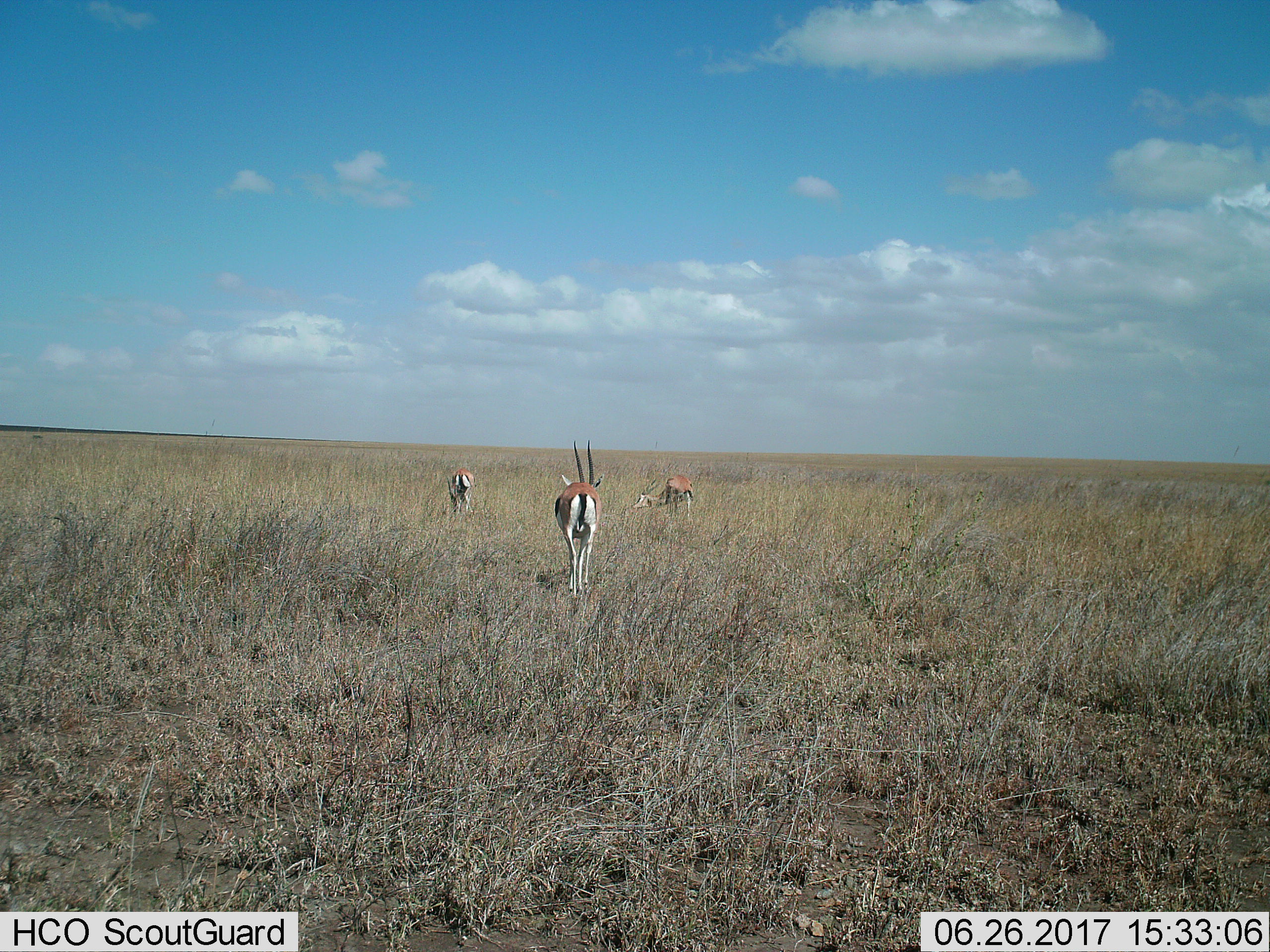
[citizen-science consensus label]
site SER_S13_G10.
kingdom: Animalia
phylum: Chordata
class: Mammalia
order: Artiodactyla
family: Bovidae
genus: Eudorcas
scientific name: Eudorcas thomsonii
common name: thomson's gazelle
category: gazellethomsons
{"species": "gazellethomsons (thomson's gazelle) (Eudorcas thomsonii)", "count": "3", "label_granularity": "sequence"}